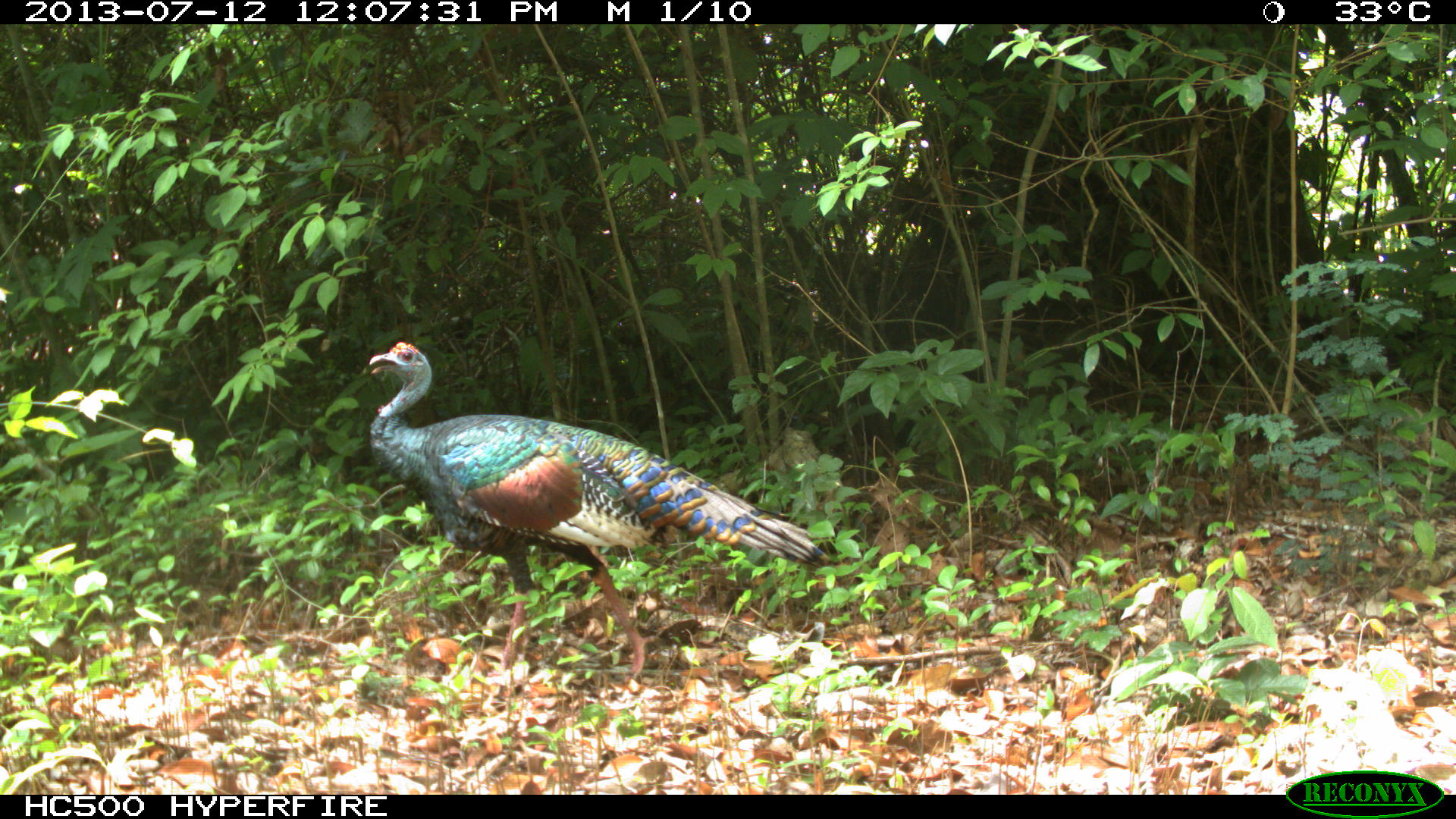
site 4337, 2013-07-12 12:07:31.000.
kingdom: Animalia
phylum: Chordata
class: Aves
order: Galliformes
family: Phasianidae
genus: Meleagris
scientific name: Meleagris ocellata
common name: ocellated turkey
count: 1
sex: female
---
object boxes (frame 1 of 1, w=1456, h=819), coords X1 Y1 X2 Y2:
meleagris ocellata: 368 339 834 675